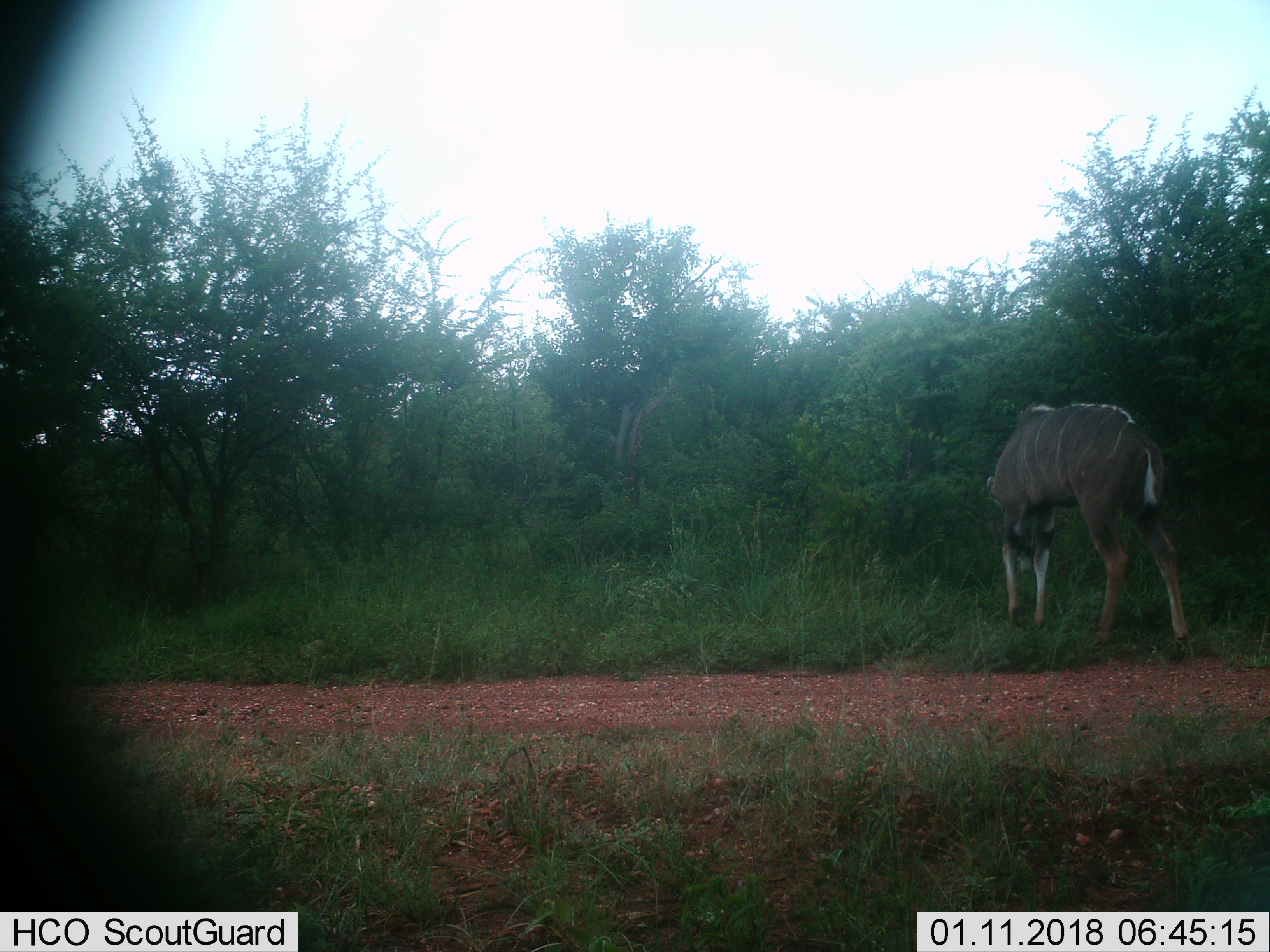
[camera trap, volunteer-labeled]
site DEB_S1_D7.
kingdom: Animalia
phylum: Chordata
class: Mammalia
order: Artiodactyla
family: Bovidae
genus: Tragelaphus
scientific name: Tragelaphus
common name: kudu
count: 1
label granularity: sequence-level